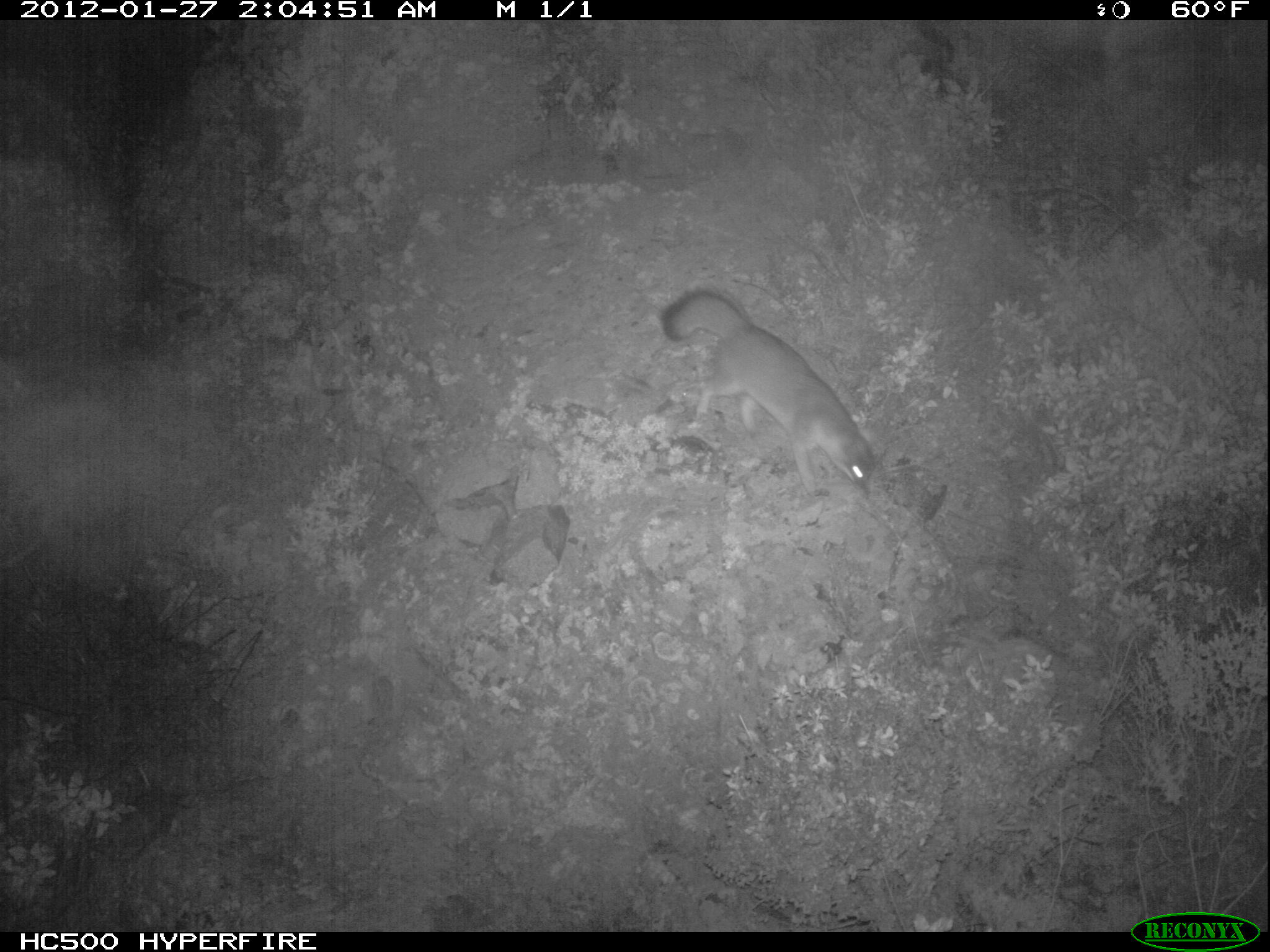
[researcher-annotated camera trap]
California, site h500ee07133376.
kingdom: Animalia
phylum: Chordata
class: Mammalia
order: Carnivora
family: Canidae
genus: Urocyon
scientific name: Urocyon littoralis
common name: island fox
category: fox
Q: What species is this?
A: Fox (island fox) (Urocyon littoralis).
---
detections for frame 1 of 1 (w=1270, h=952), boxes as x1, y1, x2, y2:
fox: 661, 290, 899, 500